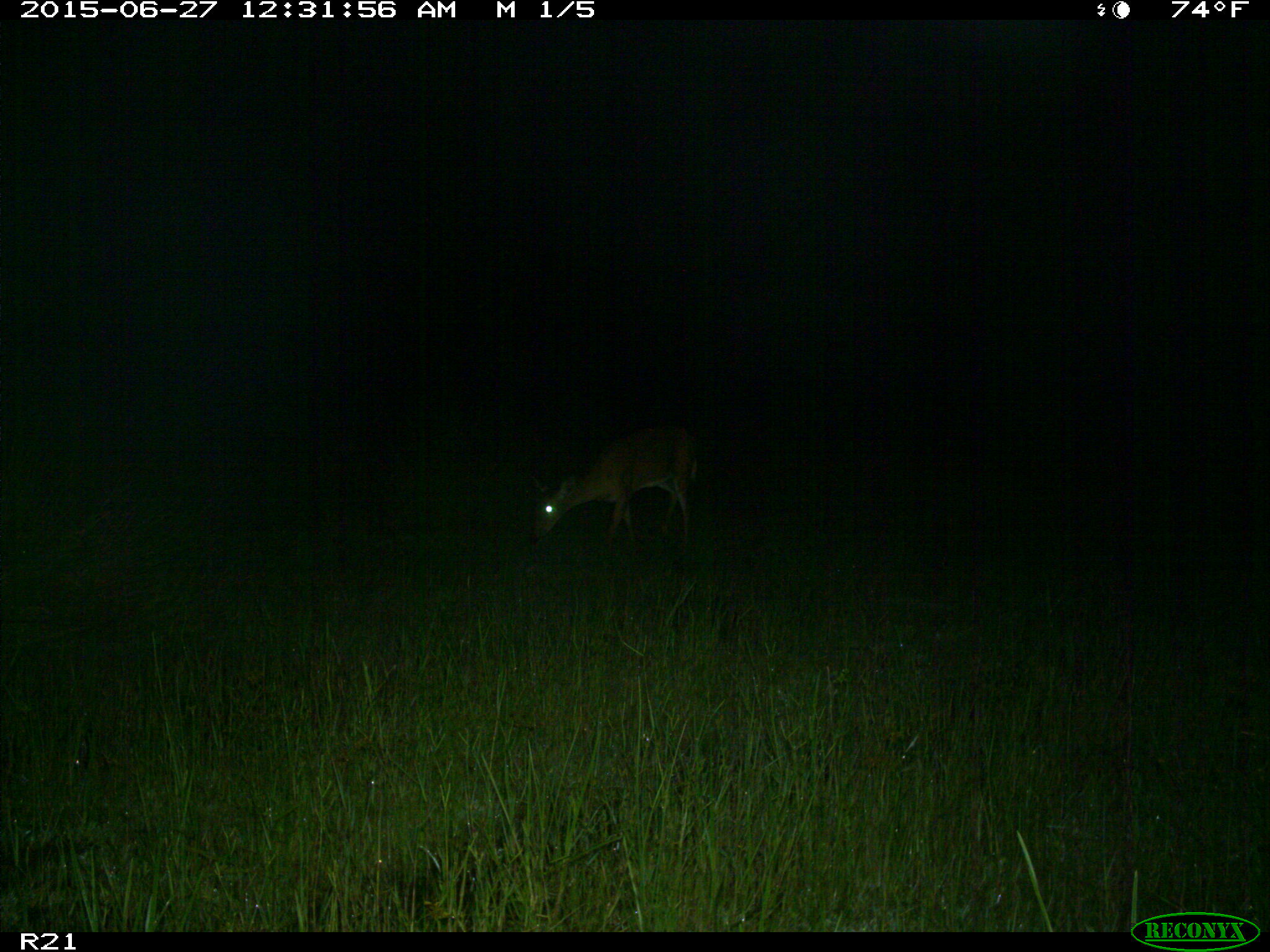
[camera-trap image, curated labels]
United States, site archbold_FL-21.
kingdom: Animalia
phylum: Chordata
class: Mammalia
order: Artiodactyla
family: Cervidae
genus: Odocoileus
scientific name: Odocoileus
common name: deer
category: unidentified deer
Unidentified deer (deer) (Odocoileus).